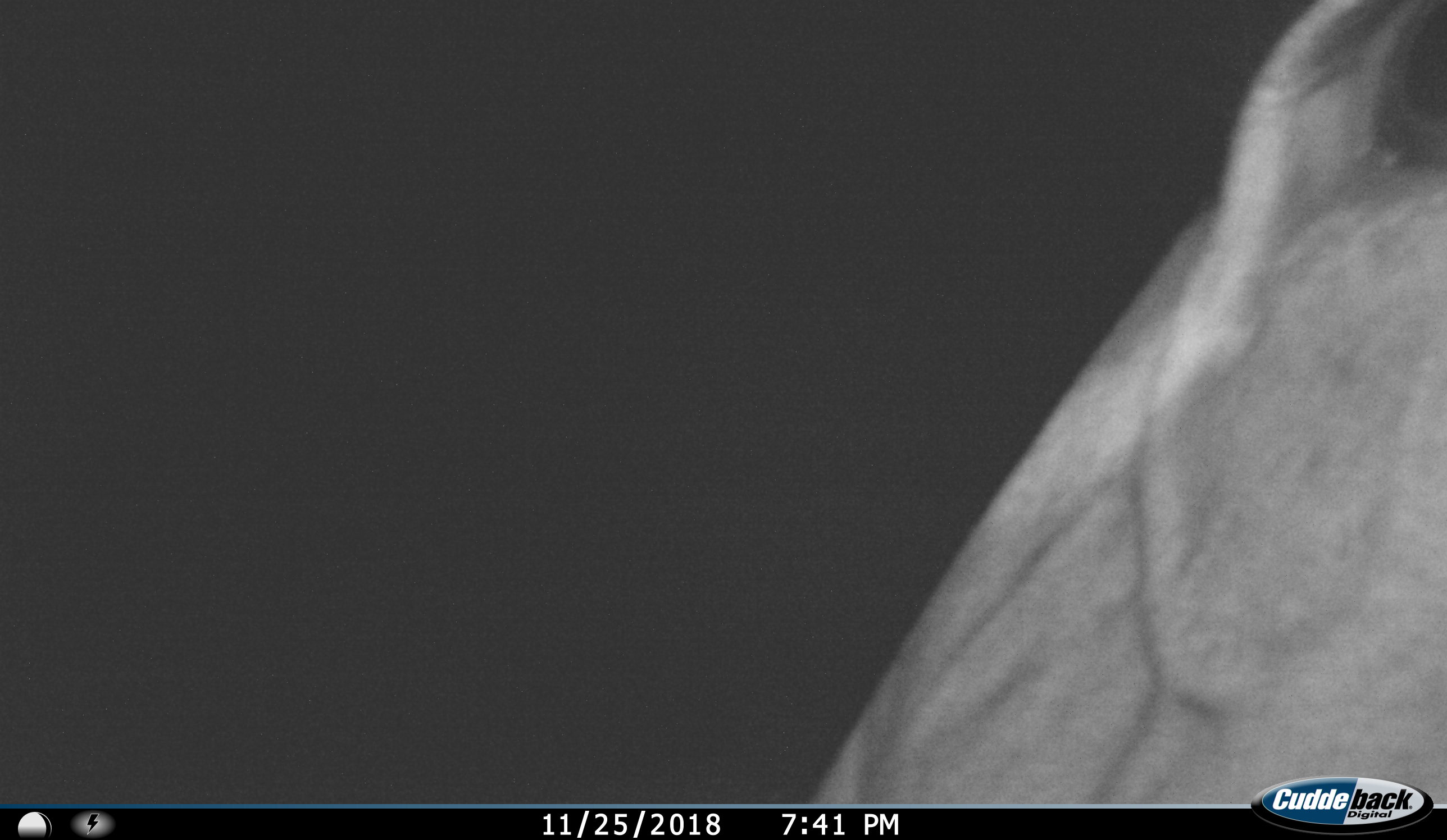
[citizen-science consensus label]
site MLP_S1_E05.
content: unidentified animal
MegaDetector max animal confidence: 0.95